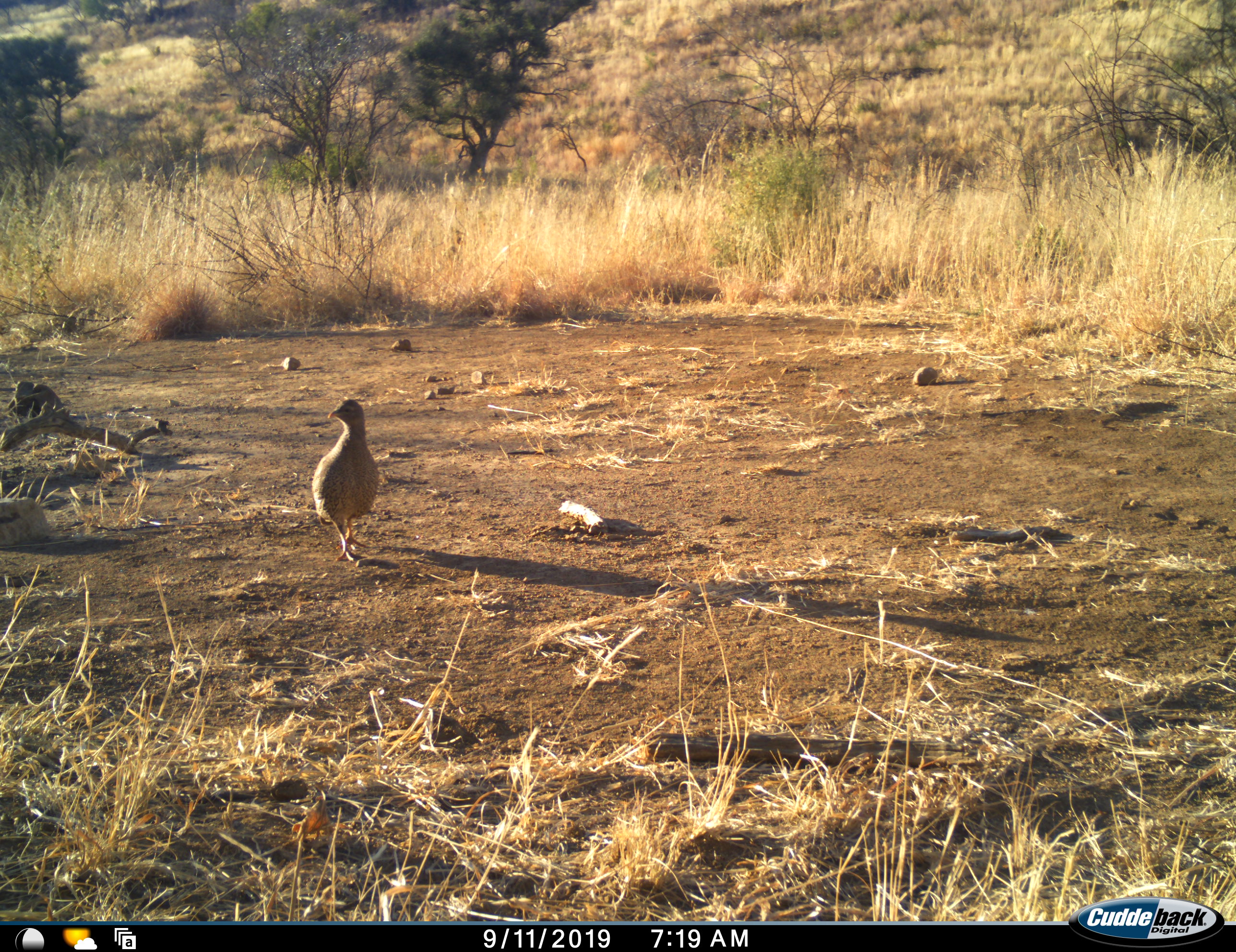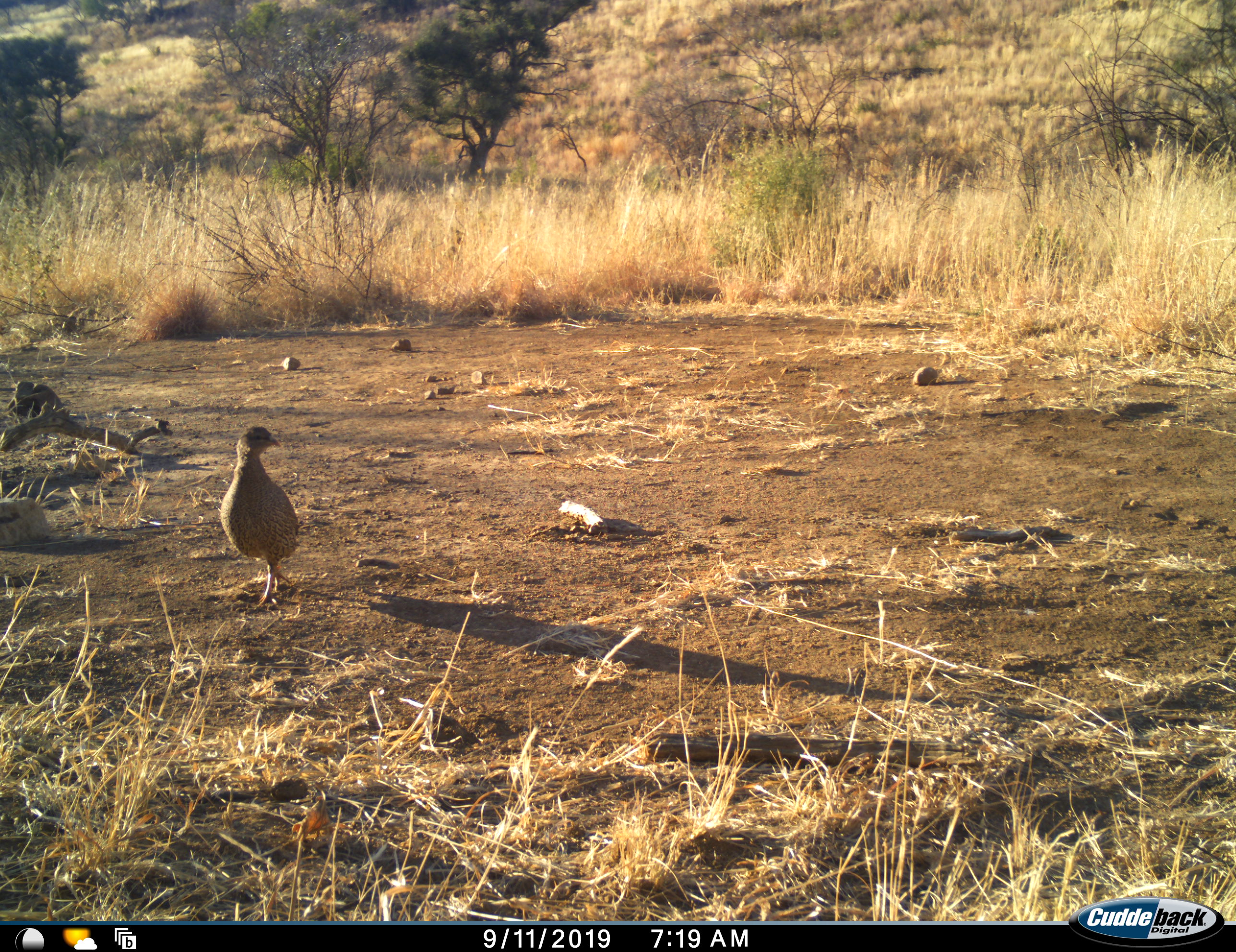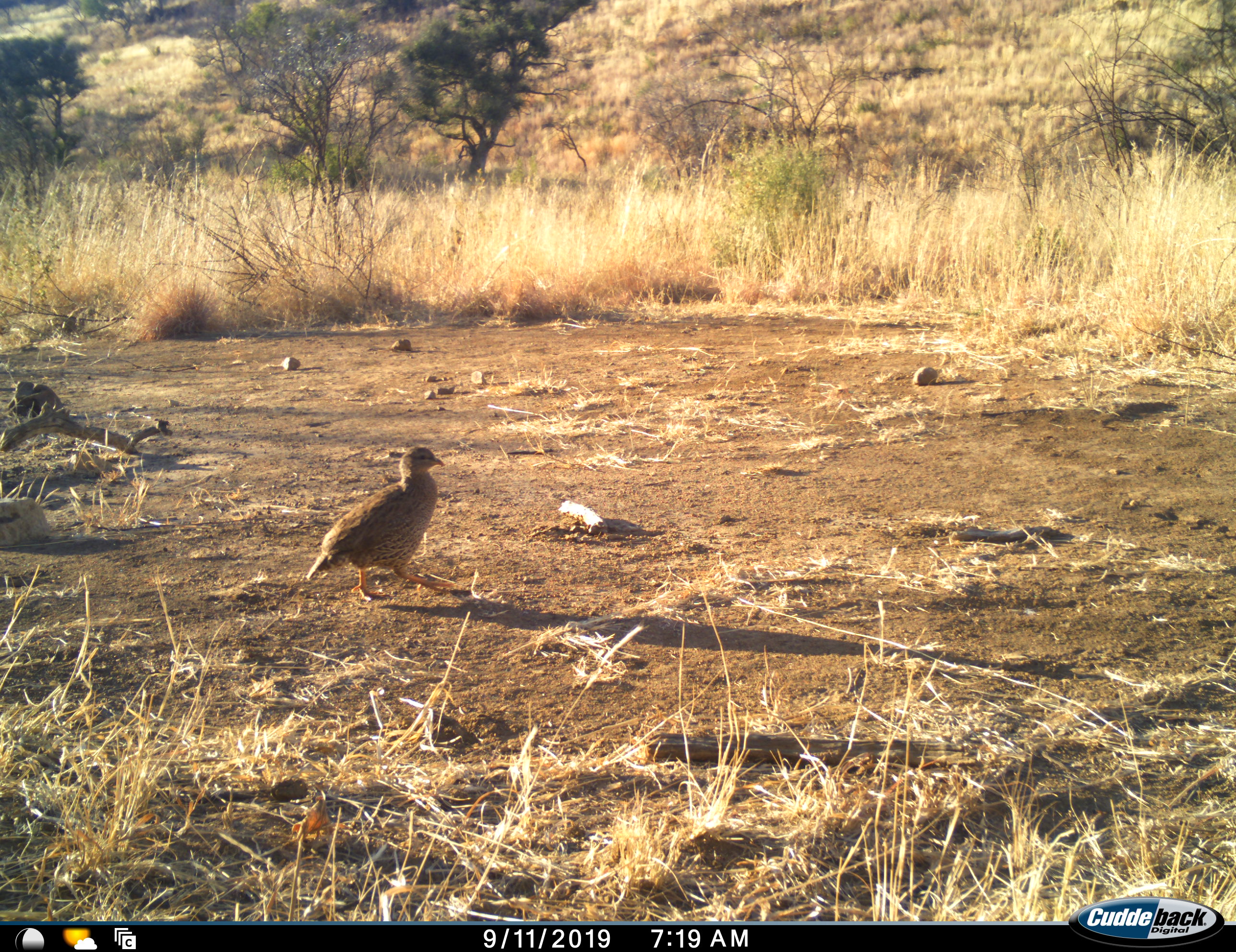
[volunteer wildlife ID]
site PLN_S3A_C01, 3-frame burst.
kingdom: Animalia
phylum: Chordata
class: Aves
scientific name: Aves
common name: bird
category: birdother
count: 1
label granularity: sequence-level